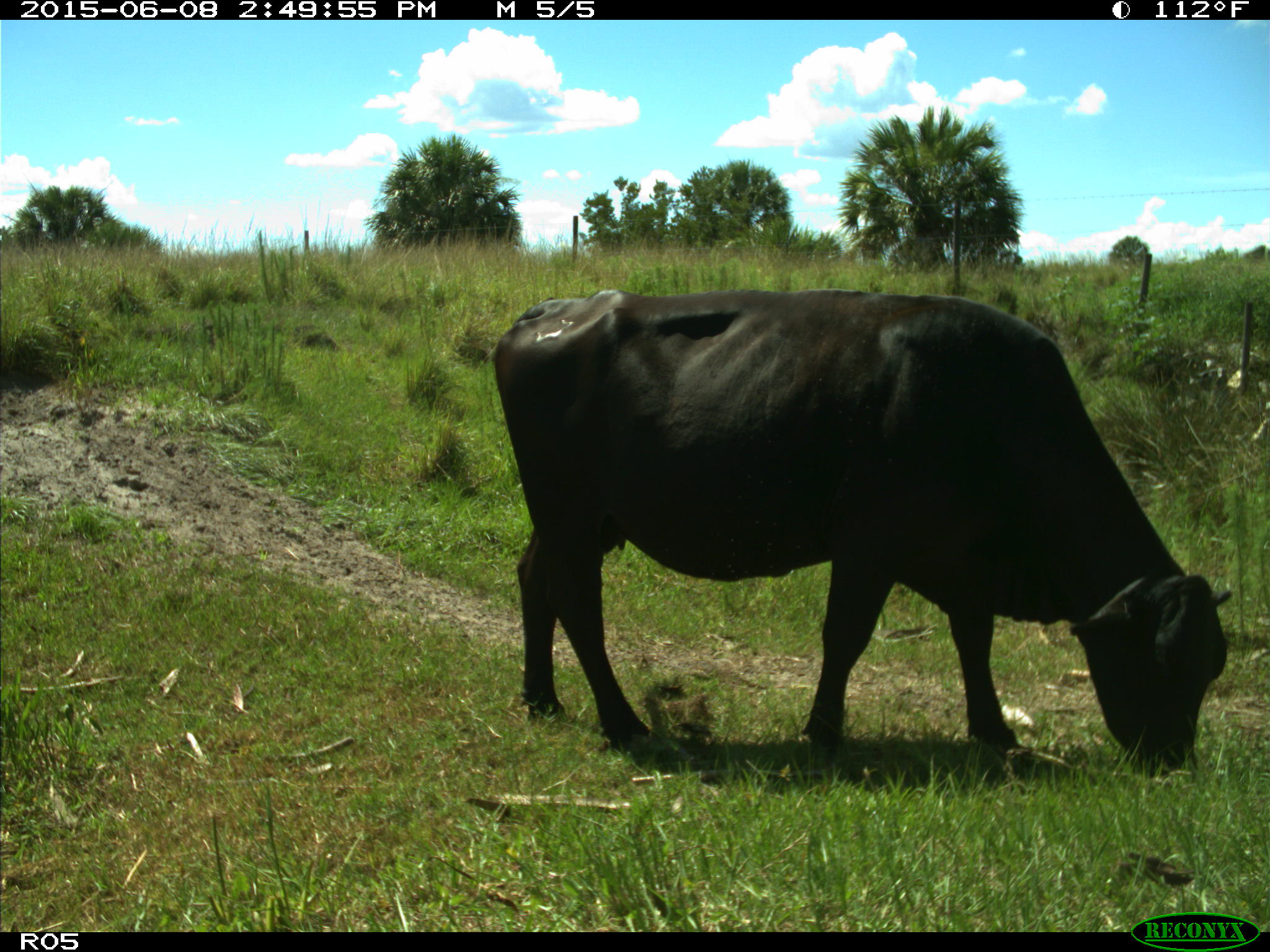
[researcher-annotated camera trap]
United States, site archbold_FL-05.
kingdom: Animalia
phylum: Chordata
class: Mammalia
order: Artiodactyla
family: Bovidae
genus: Bos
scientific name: Bos taurus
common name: domestic cow